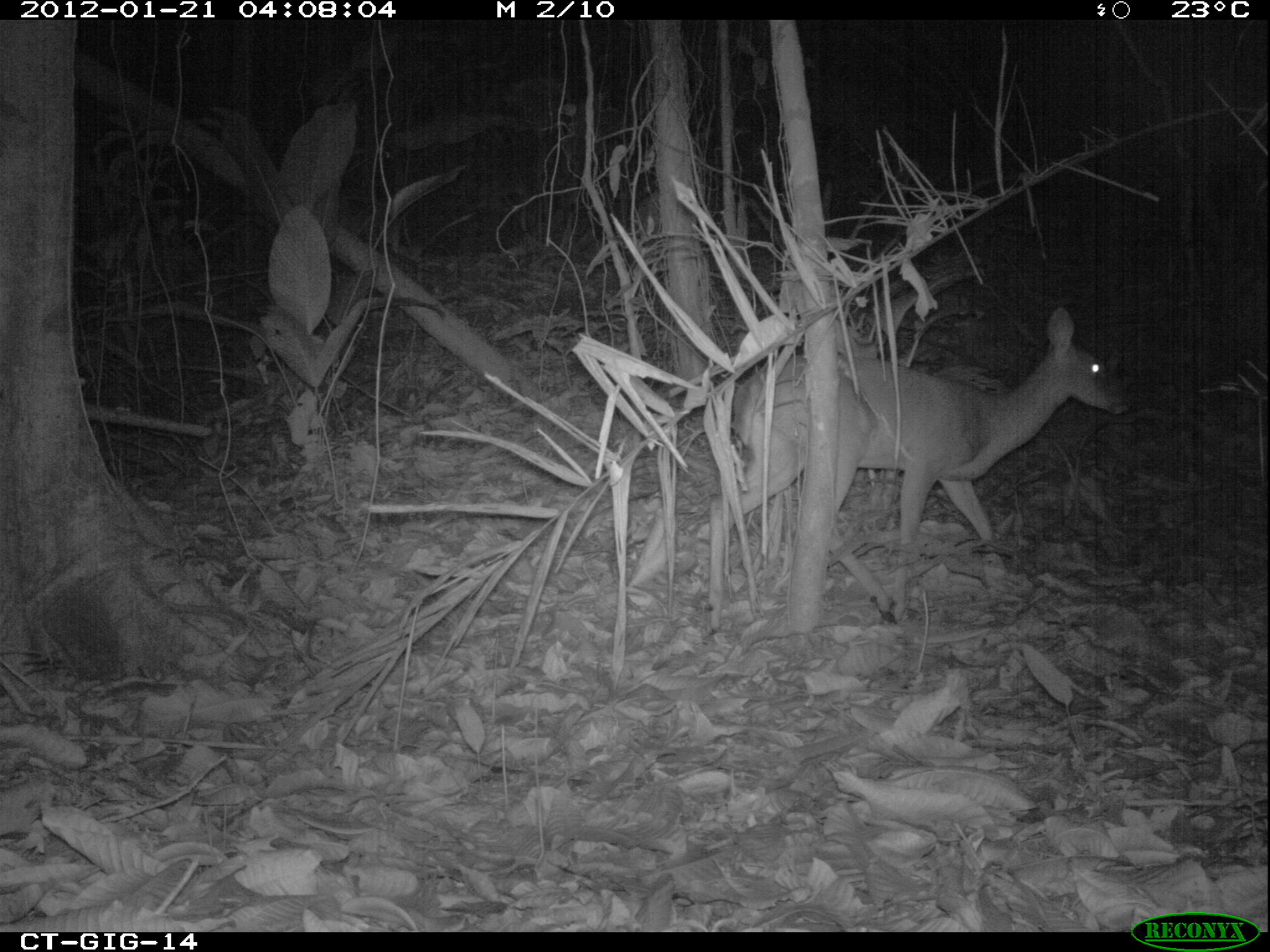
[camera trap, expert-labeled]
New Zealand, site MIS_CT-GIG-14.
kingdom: Animalia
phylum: Chordata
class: Mammalia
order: Artiodactyla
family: Cervidae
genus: Odocoileus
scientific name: Odocoileus virginianus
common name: white-tailed deer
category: white tailed deer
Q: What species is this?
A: White tailed deer (white-tailed deer) (Odocoileus virginianus).